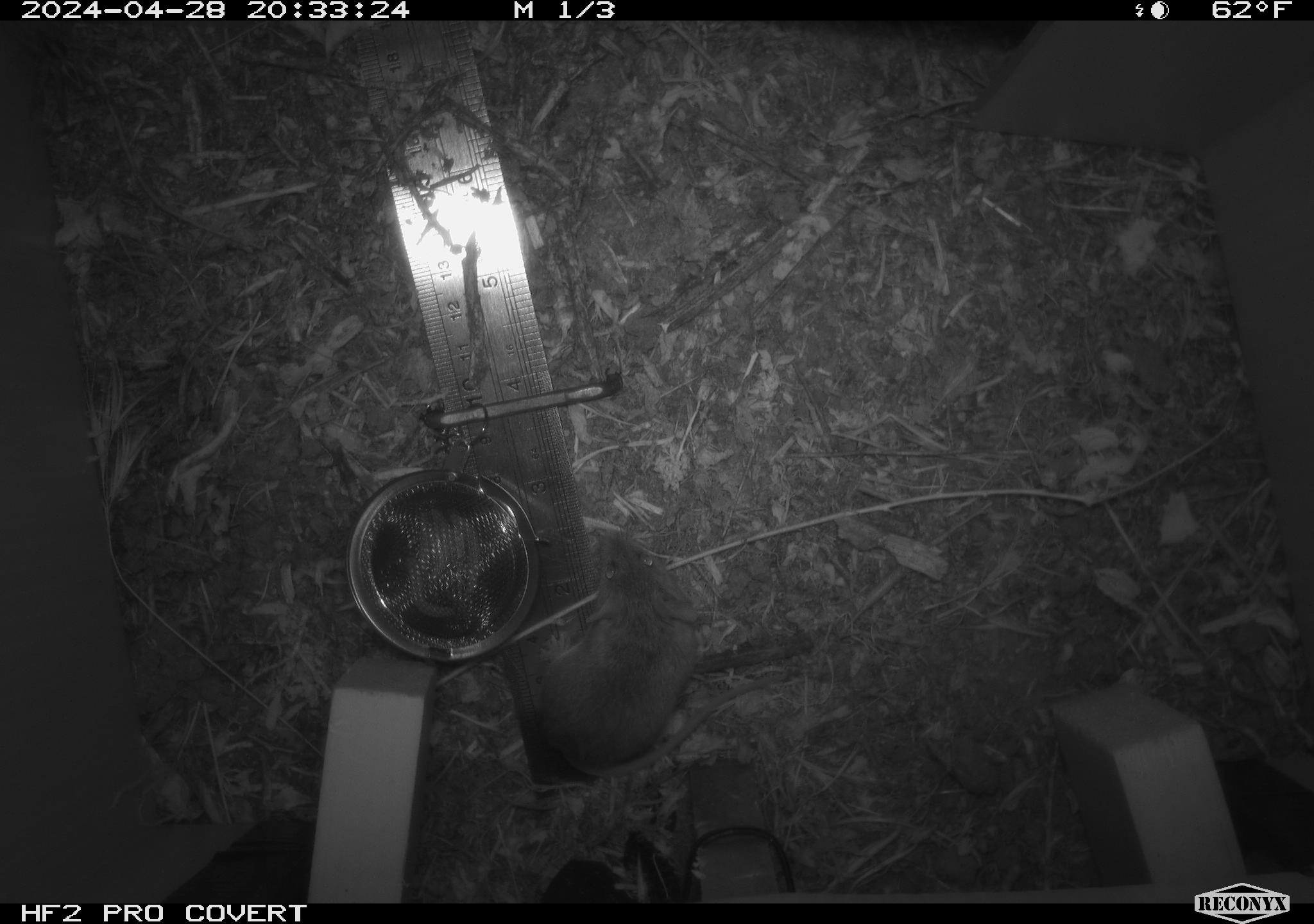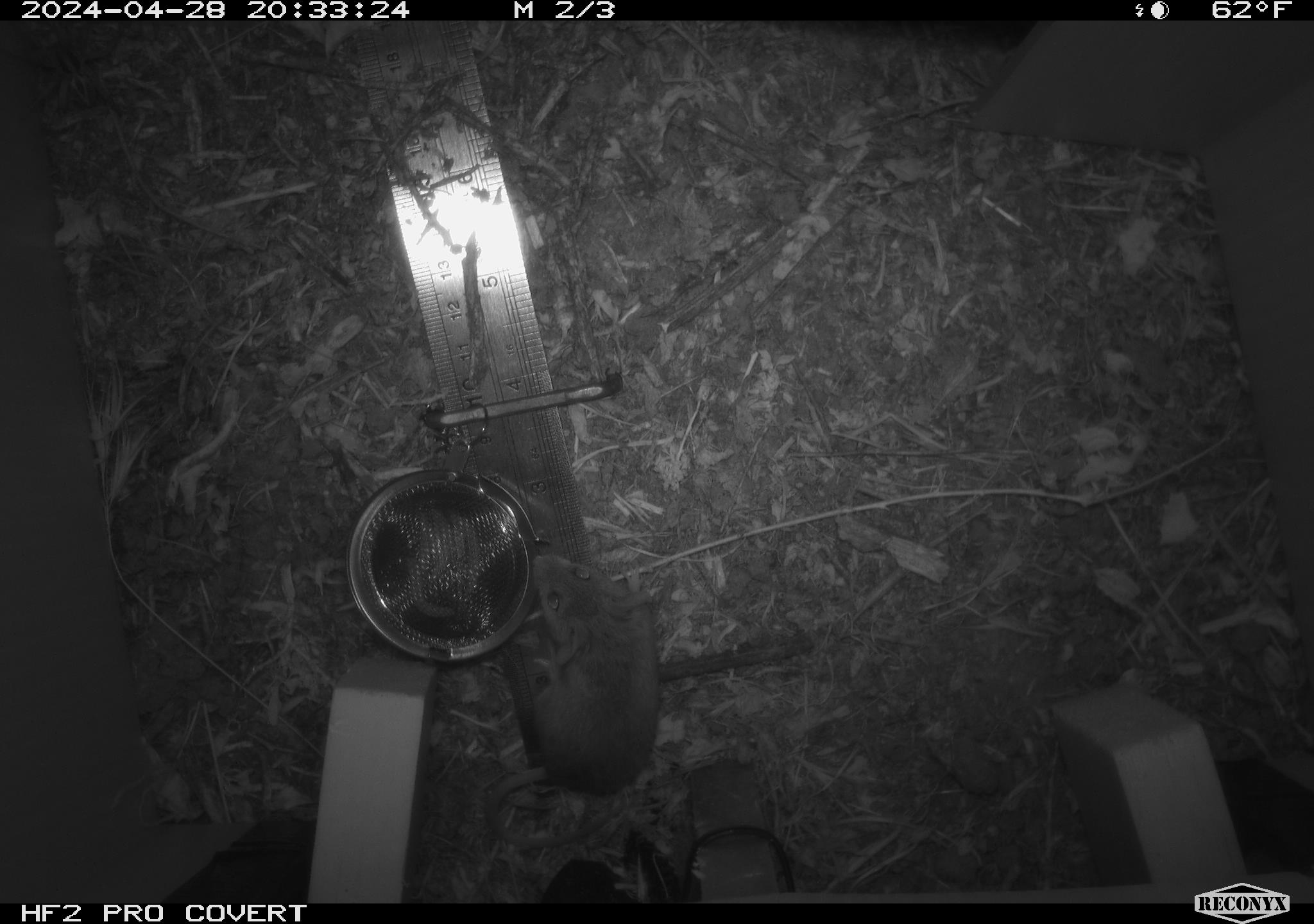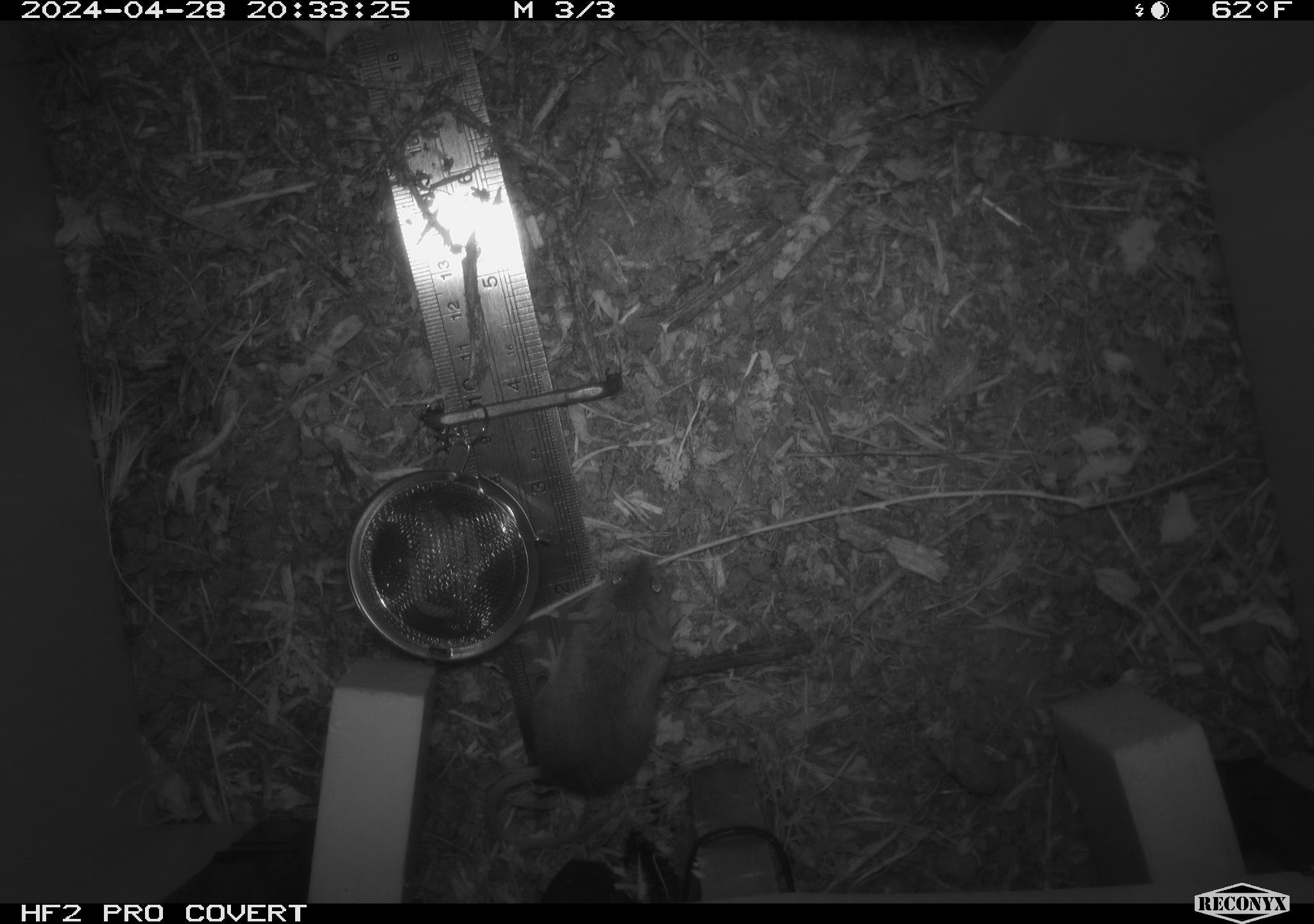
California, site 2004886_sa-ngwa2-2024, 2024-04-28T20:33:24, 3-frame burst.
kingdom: Animalia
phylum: Chordata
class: Mammalia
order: Rodentia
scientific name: Rodentia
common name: mouse species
Mouse species (Rodentia).